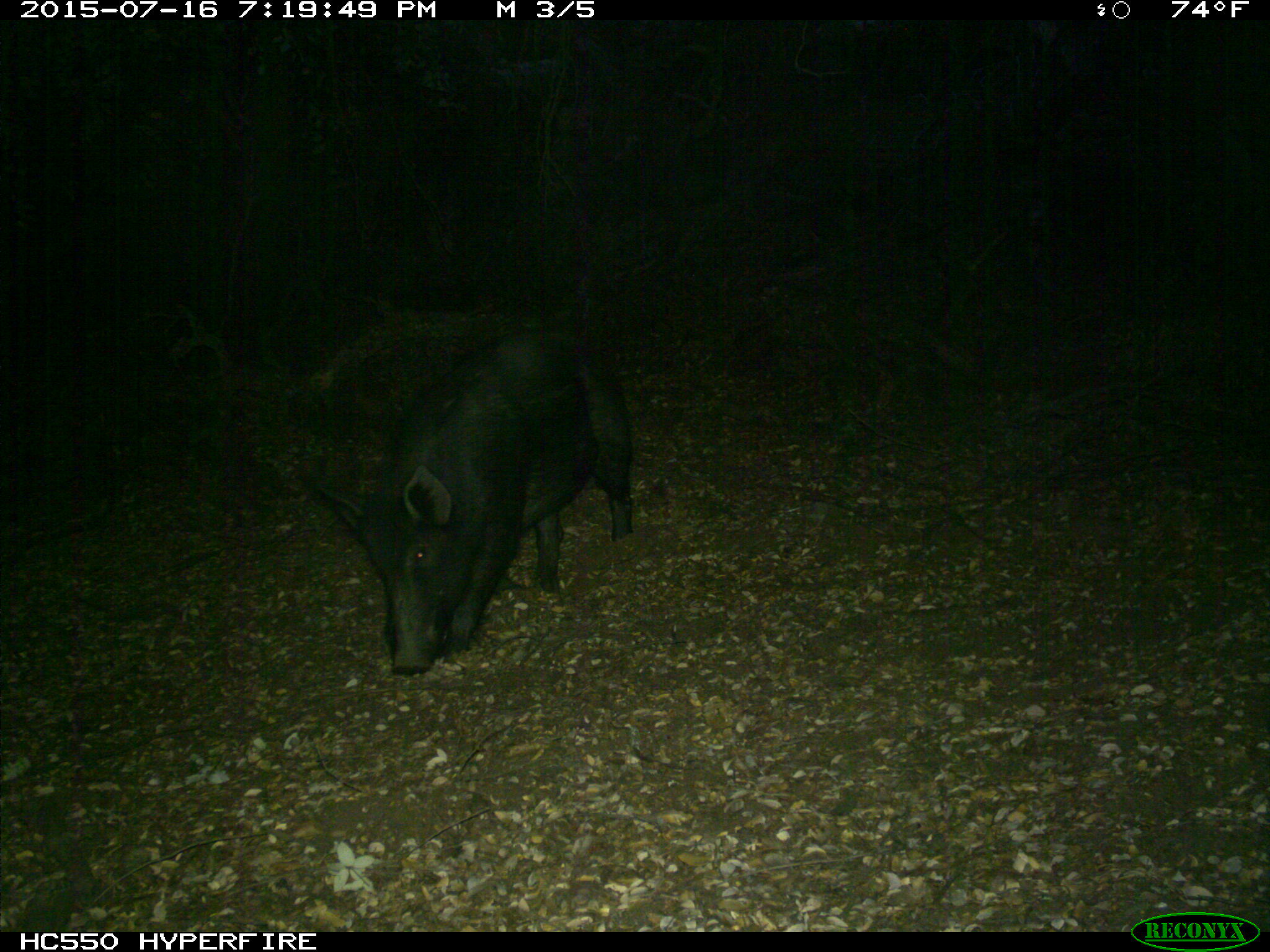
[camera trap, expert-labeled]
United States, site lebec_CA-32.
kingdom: Animalia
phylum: Chordata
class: Mammalia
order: Artiodactyla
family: Suidae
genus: Sus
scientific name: Sus scrofa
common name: wild boar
Sus scrofa (wild boar).